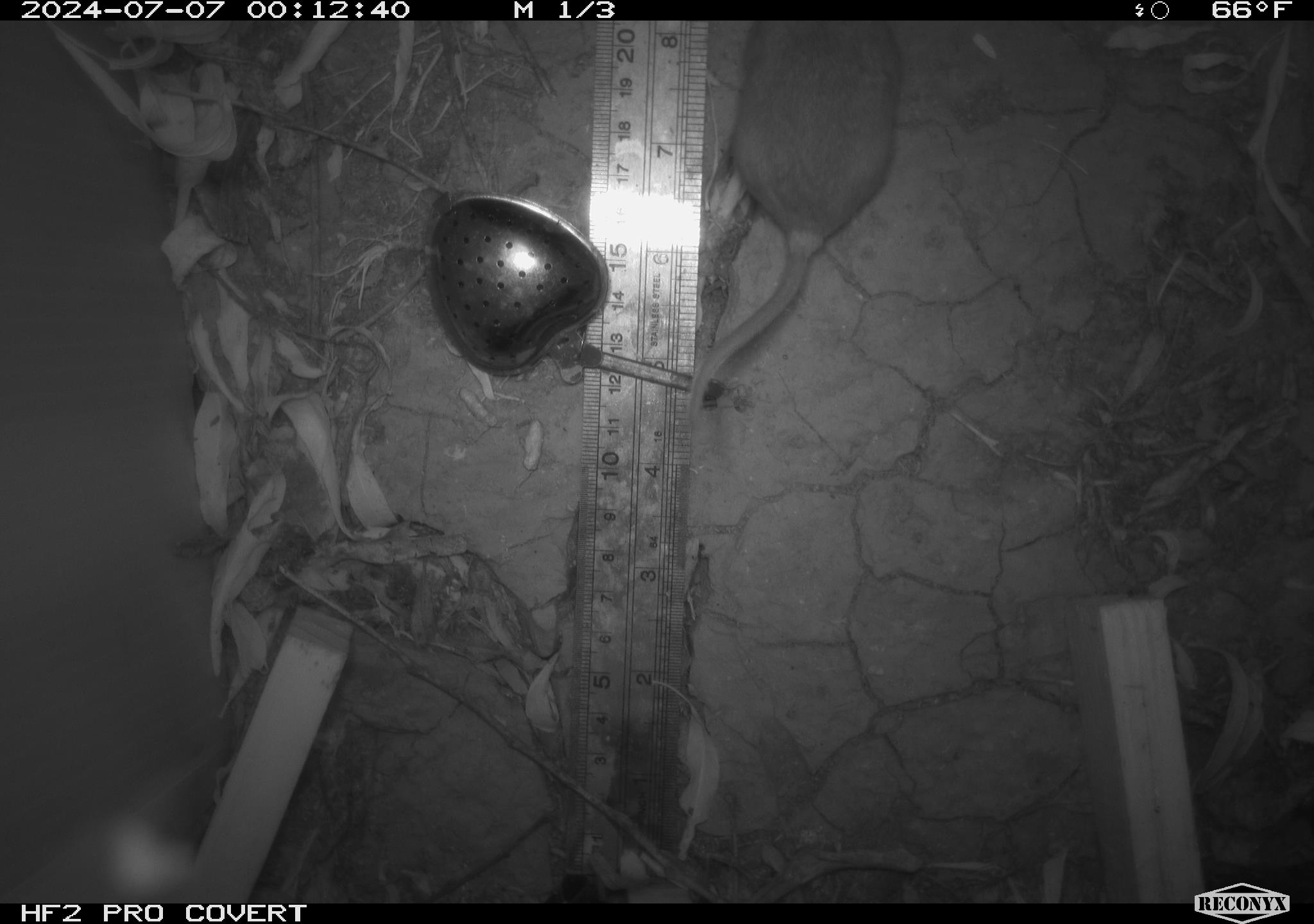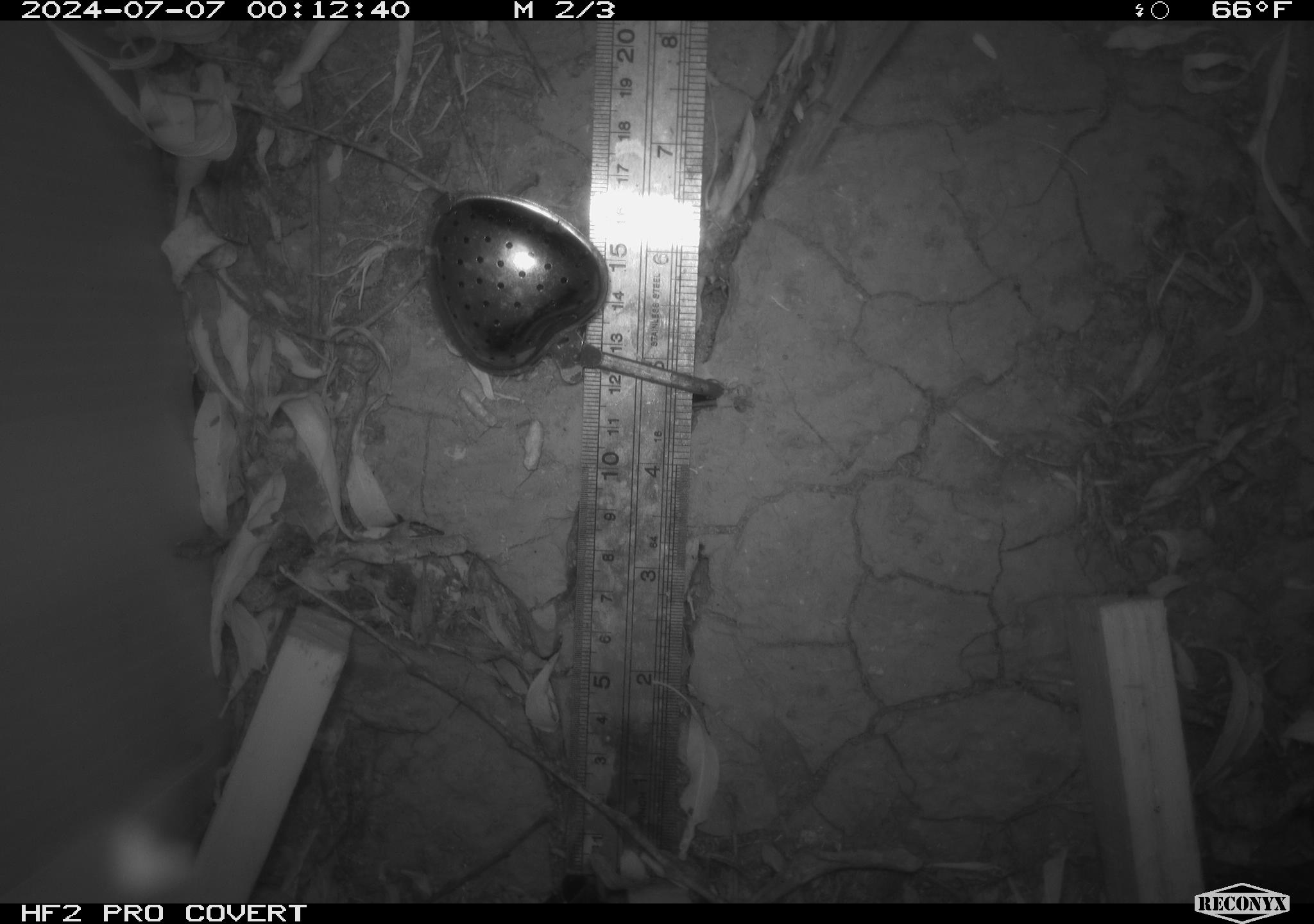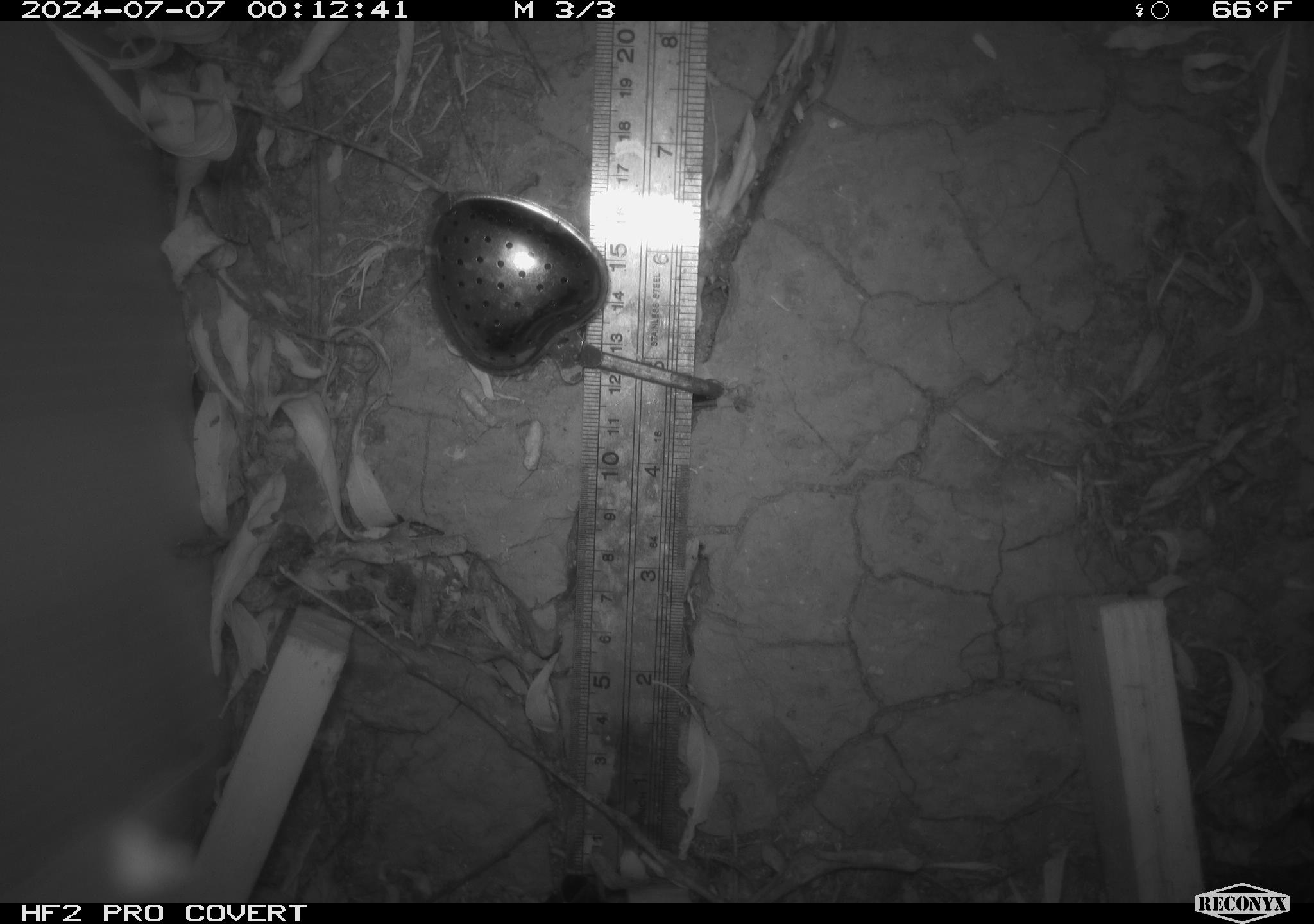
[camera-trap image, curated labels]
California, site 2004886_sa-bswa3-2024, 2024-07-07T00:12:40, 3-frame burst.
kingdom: Animalia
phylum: Chordata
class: Mammalia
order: Rodentia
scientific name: Rodentia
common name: mouse species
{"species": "mouse species (Rodentia)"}